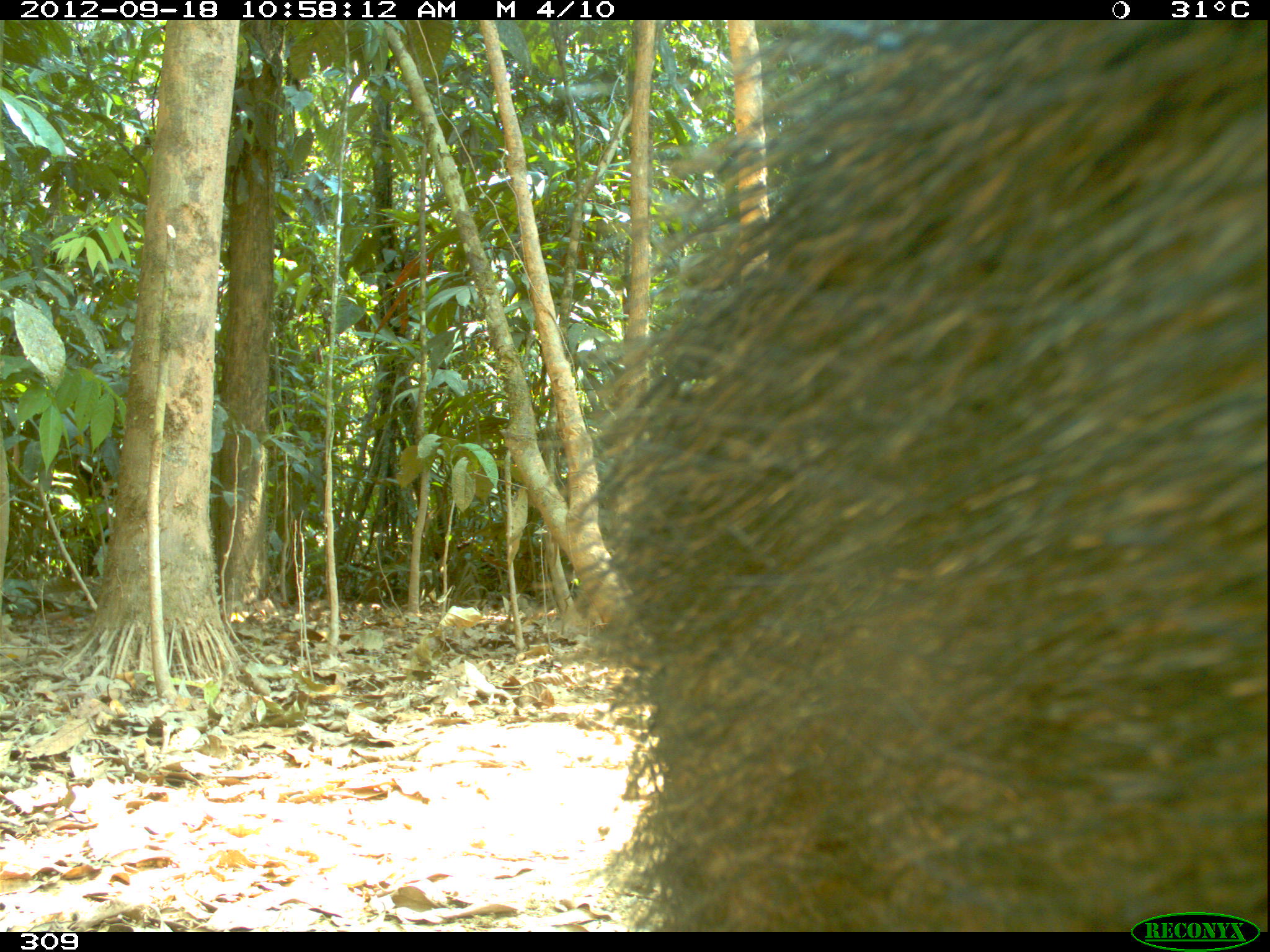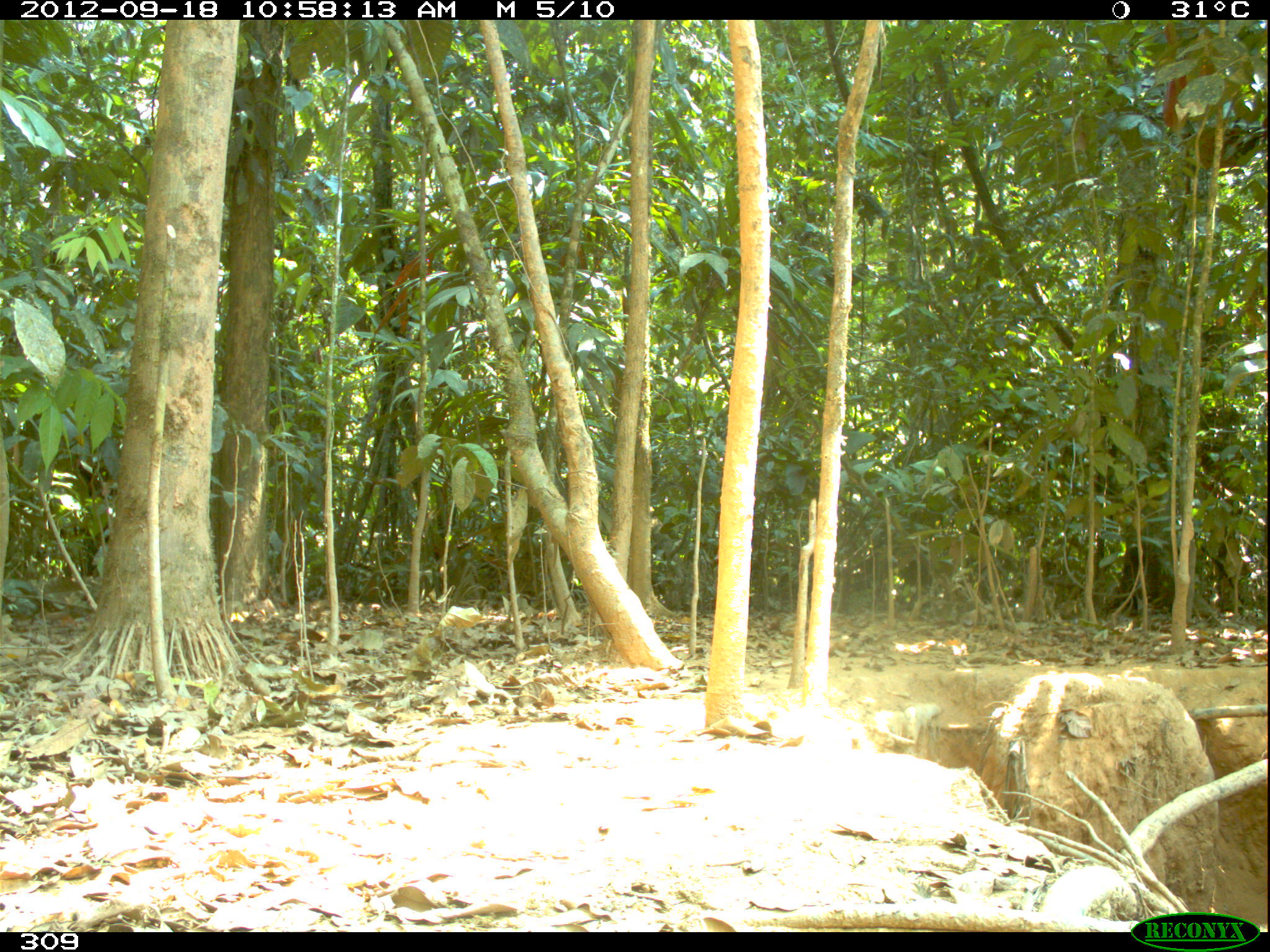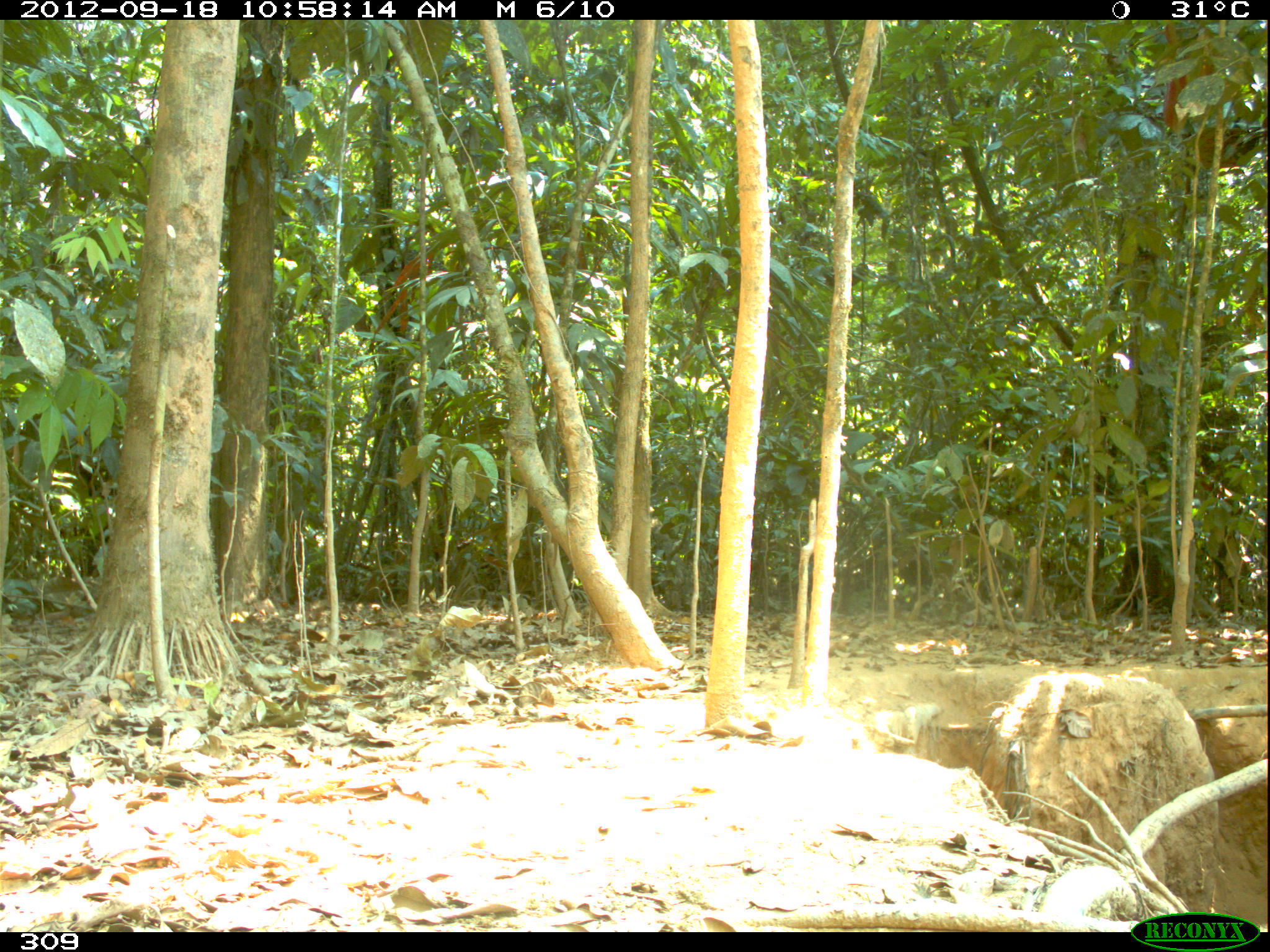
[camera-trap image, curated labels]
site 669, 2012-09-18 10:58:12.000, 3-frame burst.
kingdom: Animalia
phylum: Chordata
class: Mammalia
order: Artiodactyla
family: Tayassuidae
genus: Tayassu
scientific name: Tayassu pecari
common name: white-lipped peccary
Tayassu pecari (white-lipped peccary).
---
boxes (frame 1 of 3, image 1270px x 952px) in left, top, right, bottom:
tayassu pecari: 530, 18, 1268, 928